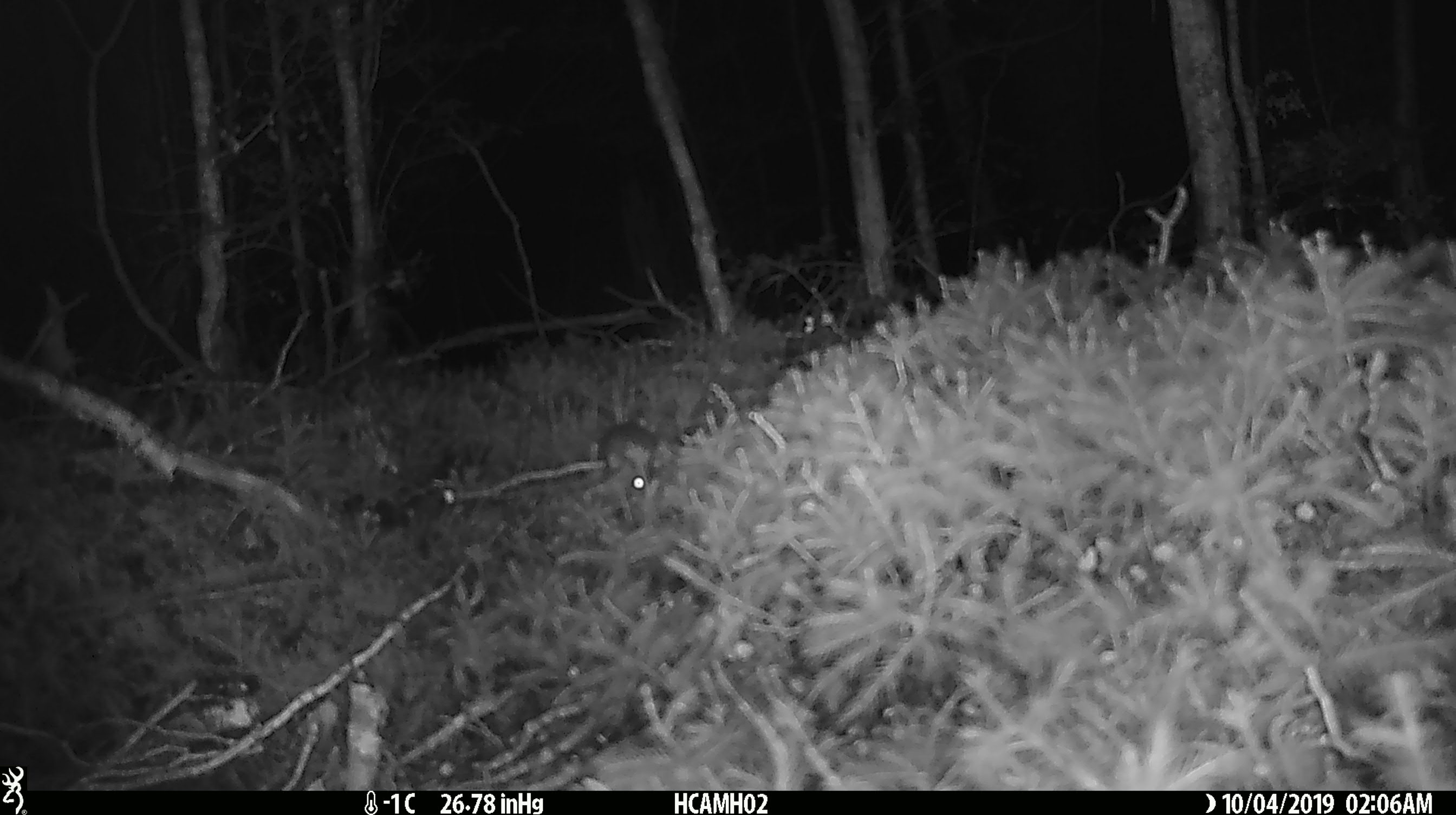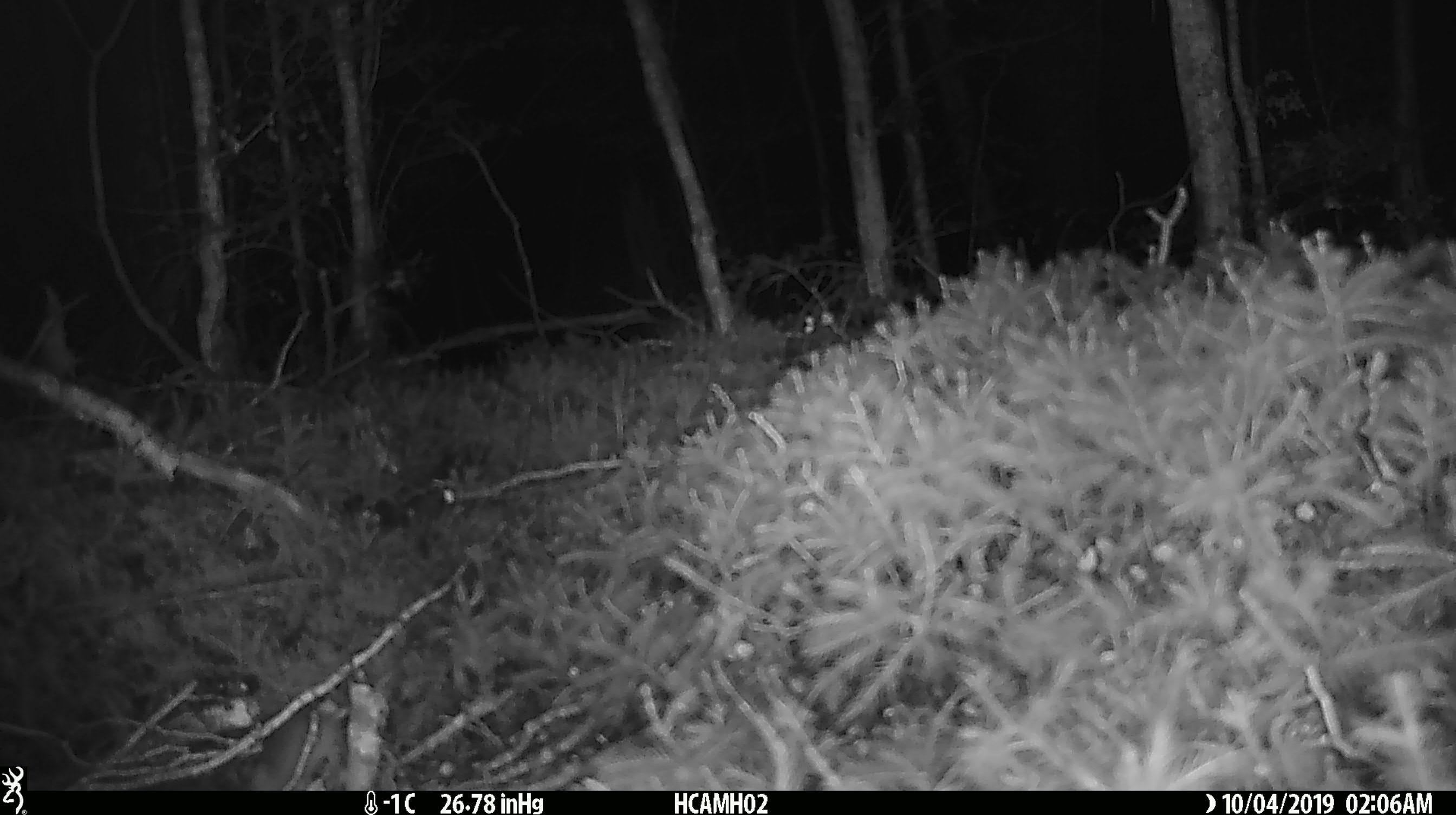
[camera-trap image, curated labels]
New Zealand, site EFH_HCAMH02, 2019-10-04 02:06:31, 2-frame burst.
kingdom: Animalia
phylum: Chordata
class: Mammalia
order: Rodentia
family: Muridae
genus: Mus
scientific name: Mus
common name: mouse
Mouse (Mus).